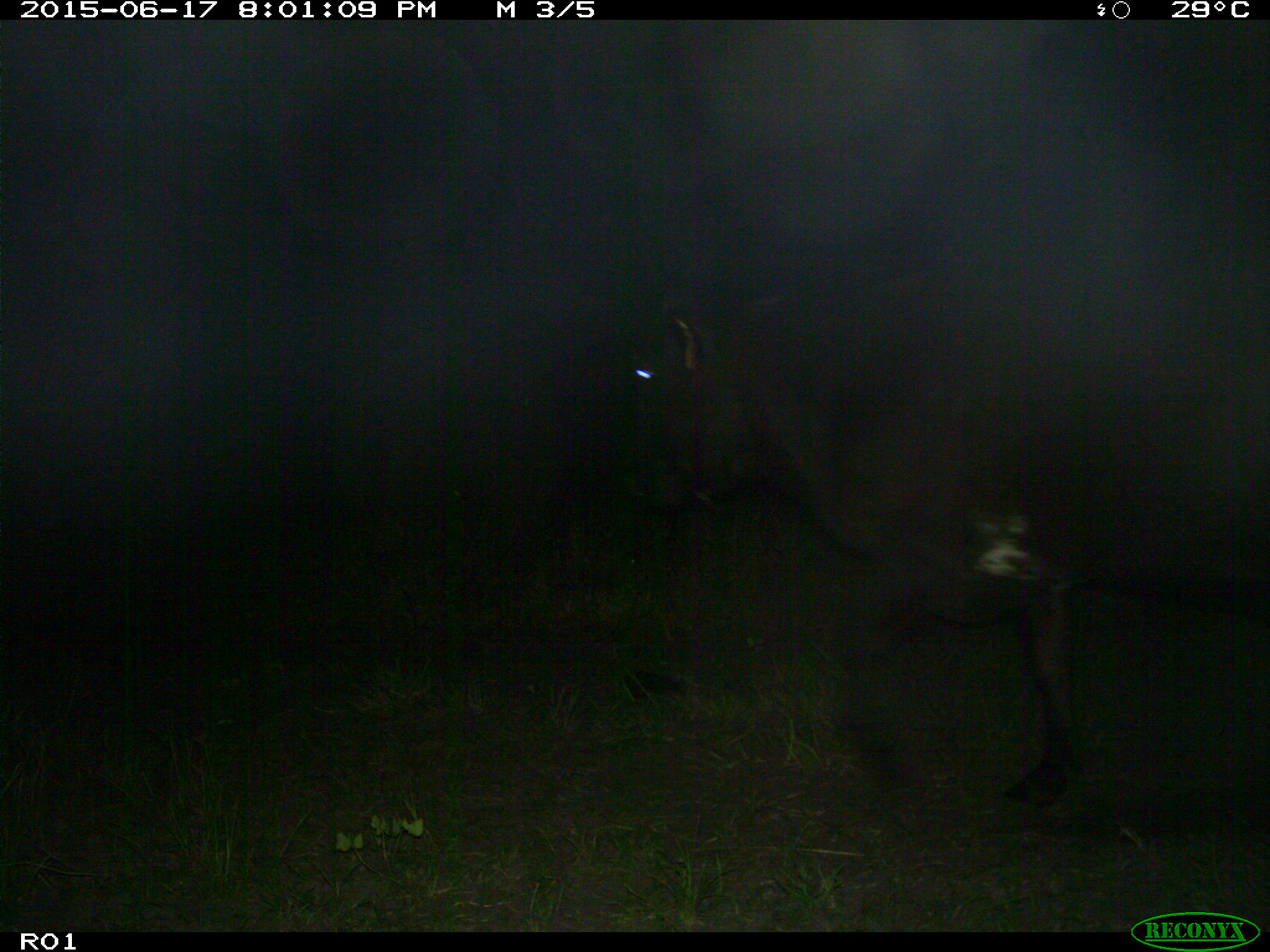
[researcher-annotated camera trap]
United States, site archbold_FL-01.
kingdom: Animalia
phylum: Chordata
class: Mammalia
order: Artiodactyla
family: Bovidae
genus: Bos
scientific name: Bos taurus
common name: domestic cow